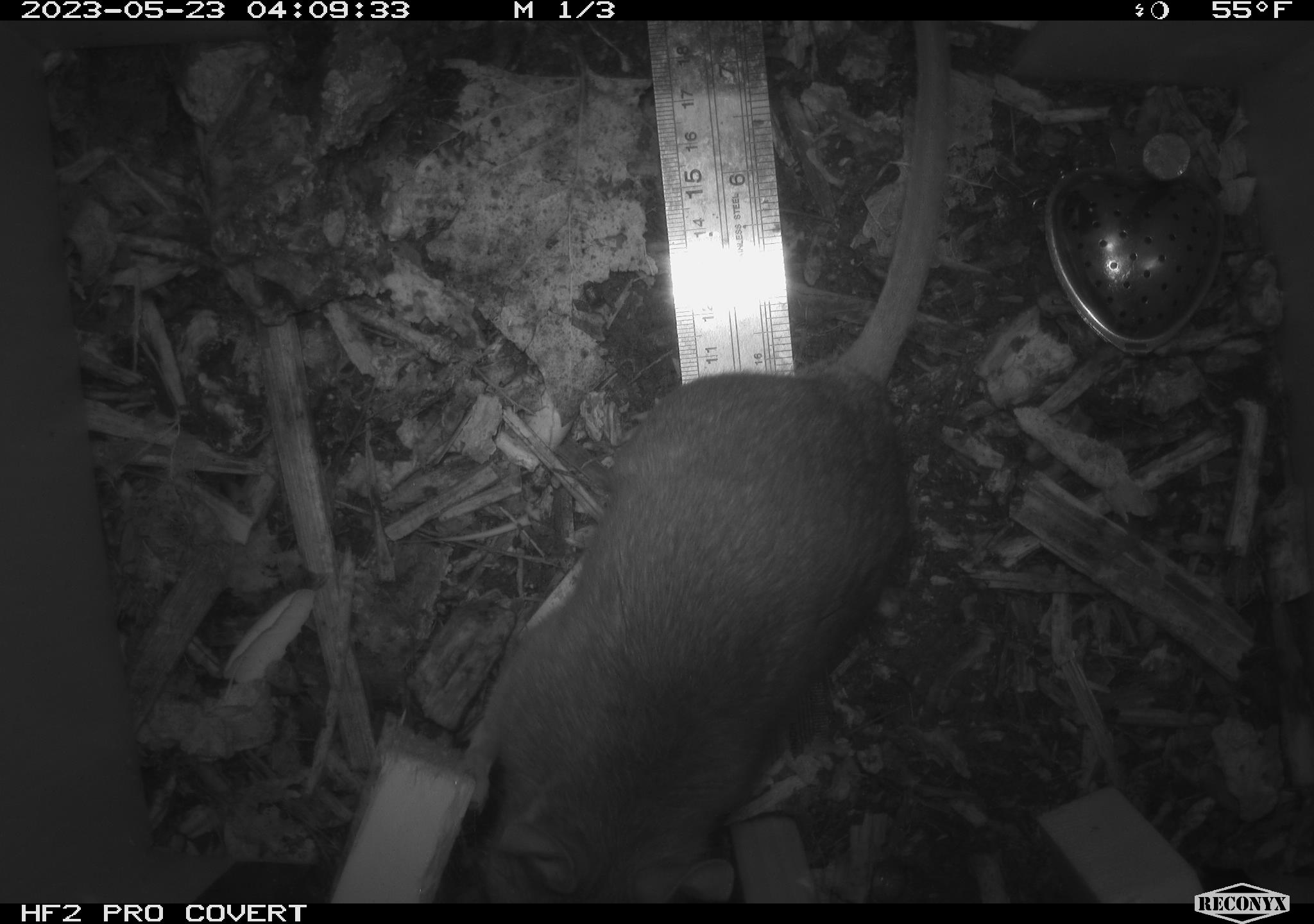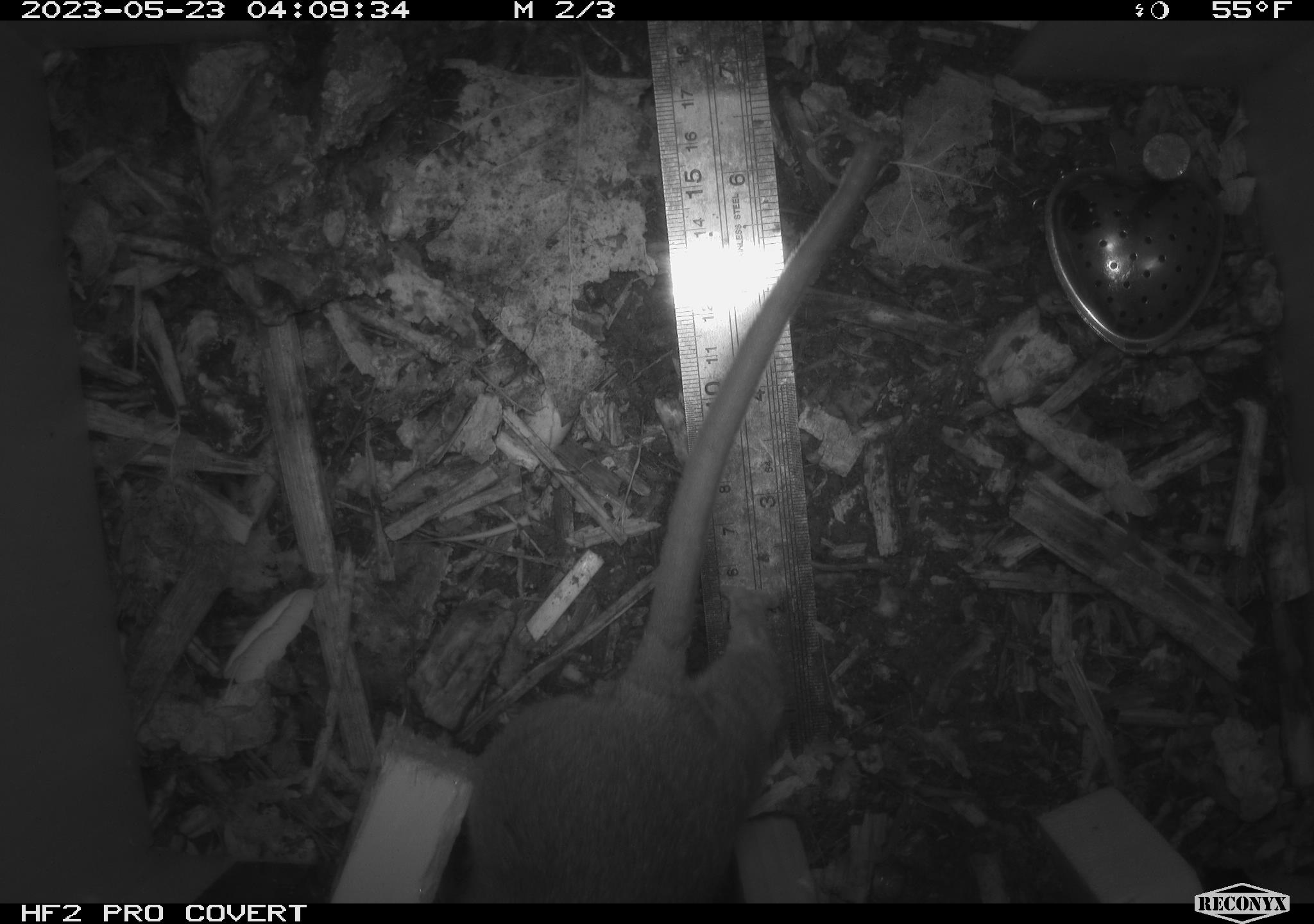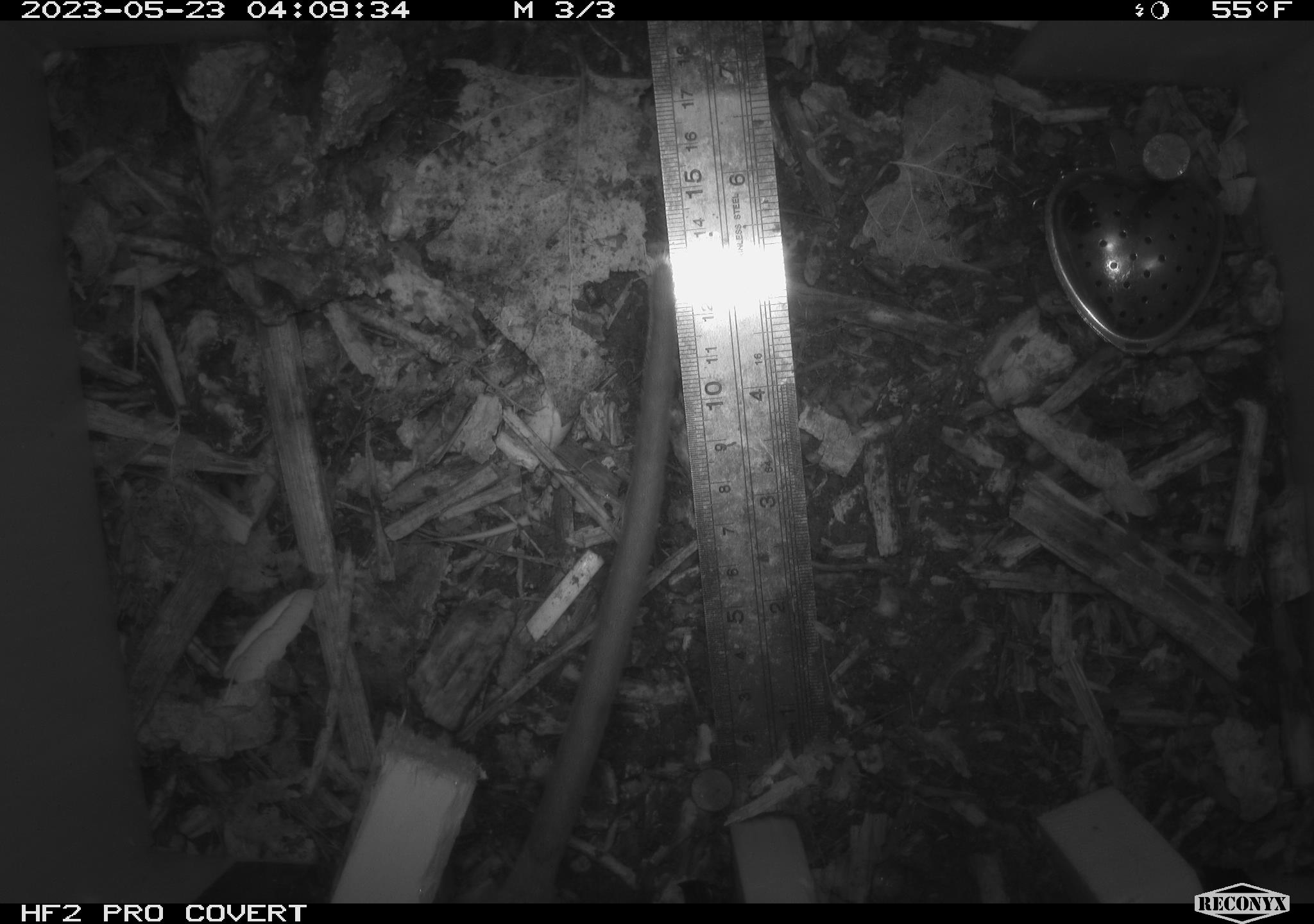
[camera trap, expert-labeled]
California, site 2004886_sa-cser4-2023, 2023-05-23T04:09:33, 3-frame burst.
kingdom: Animalia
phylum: Chordata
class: Mammalia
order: Rodentia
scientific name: Rodentia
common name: woodrat or rat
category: woodrat or rat species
Woodrat or rat species (woodrat or rat) (Rodentia).